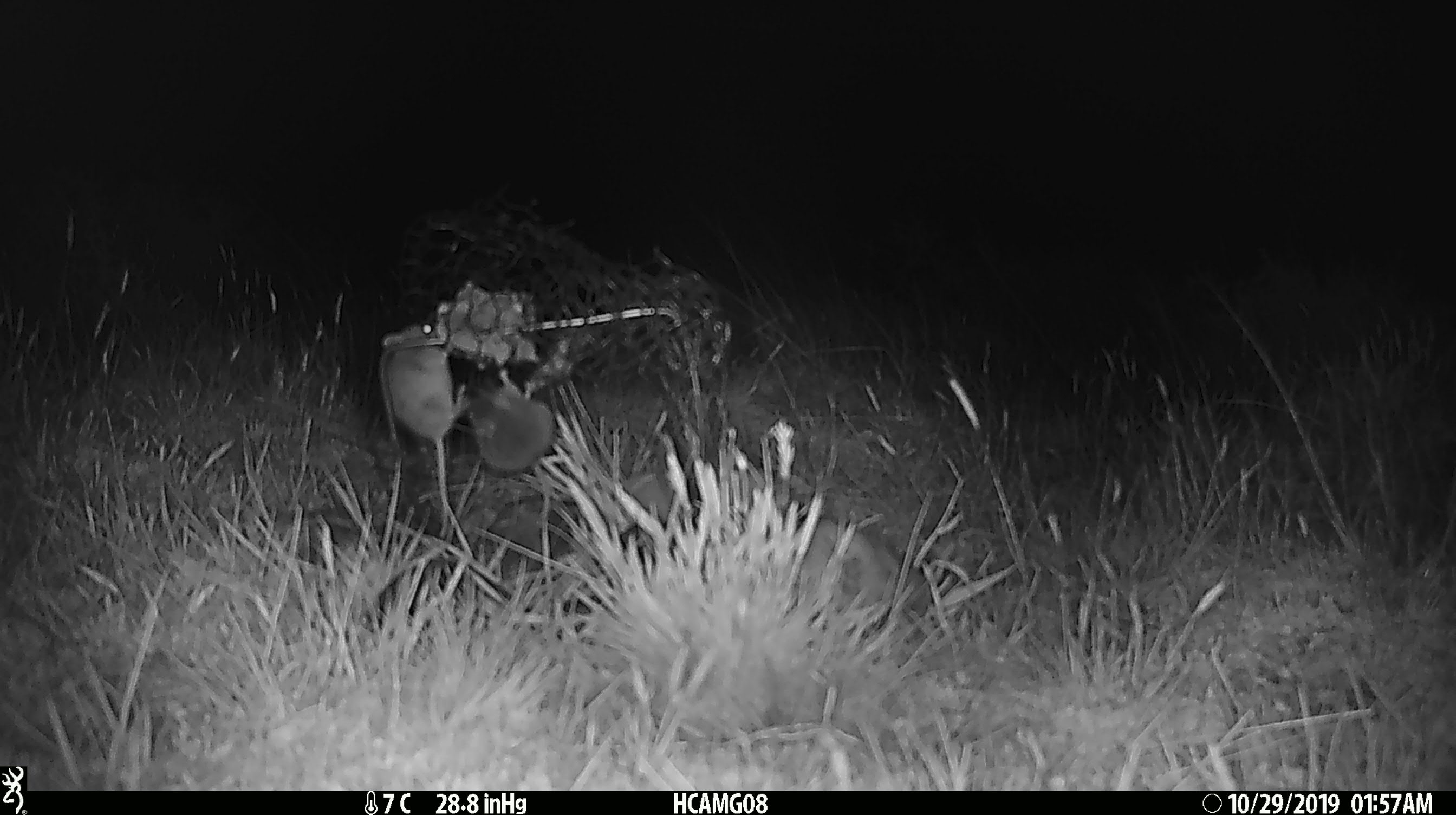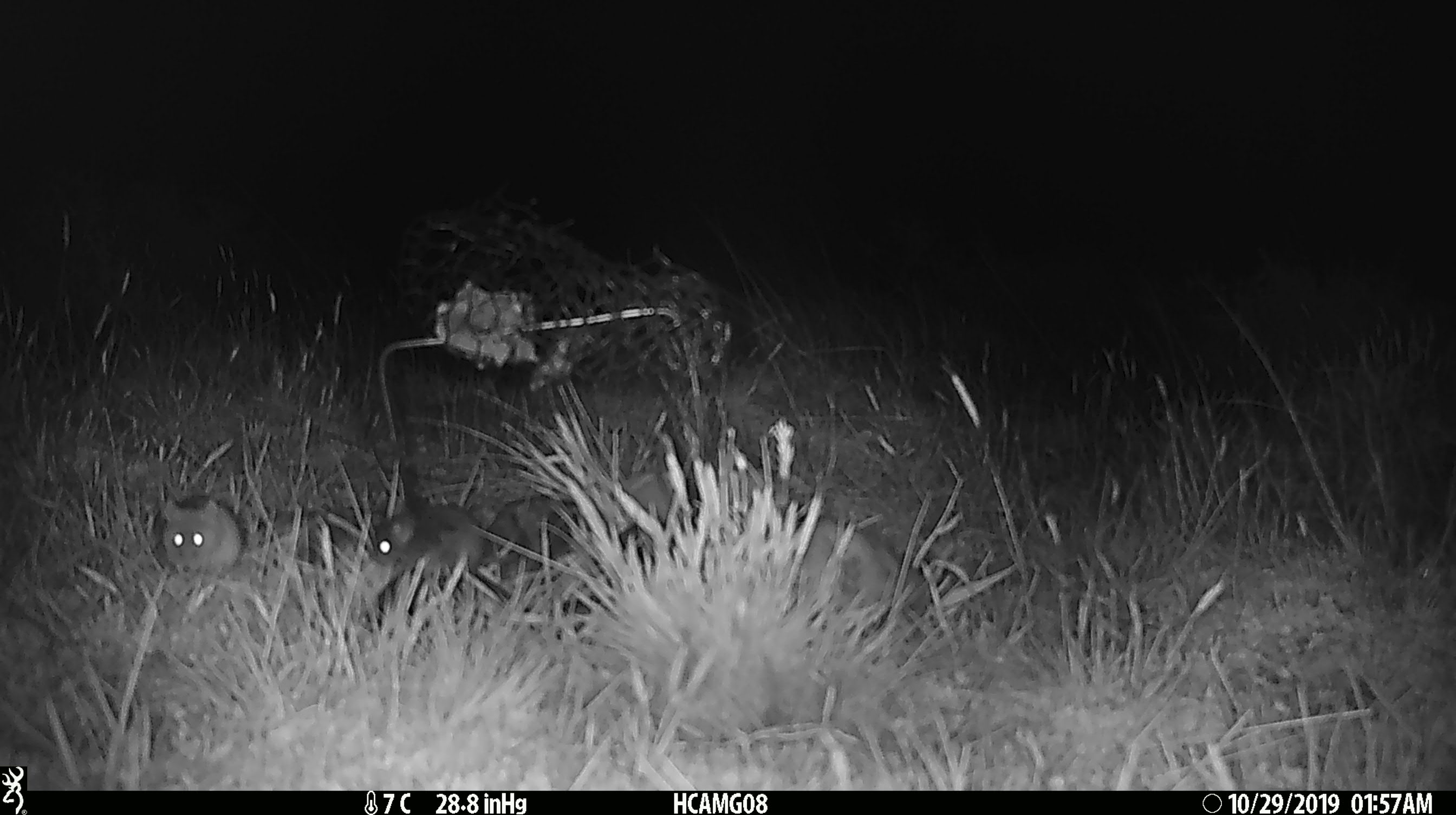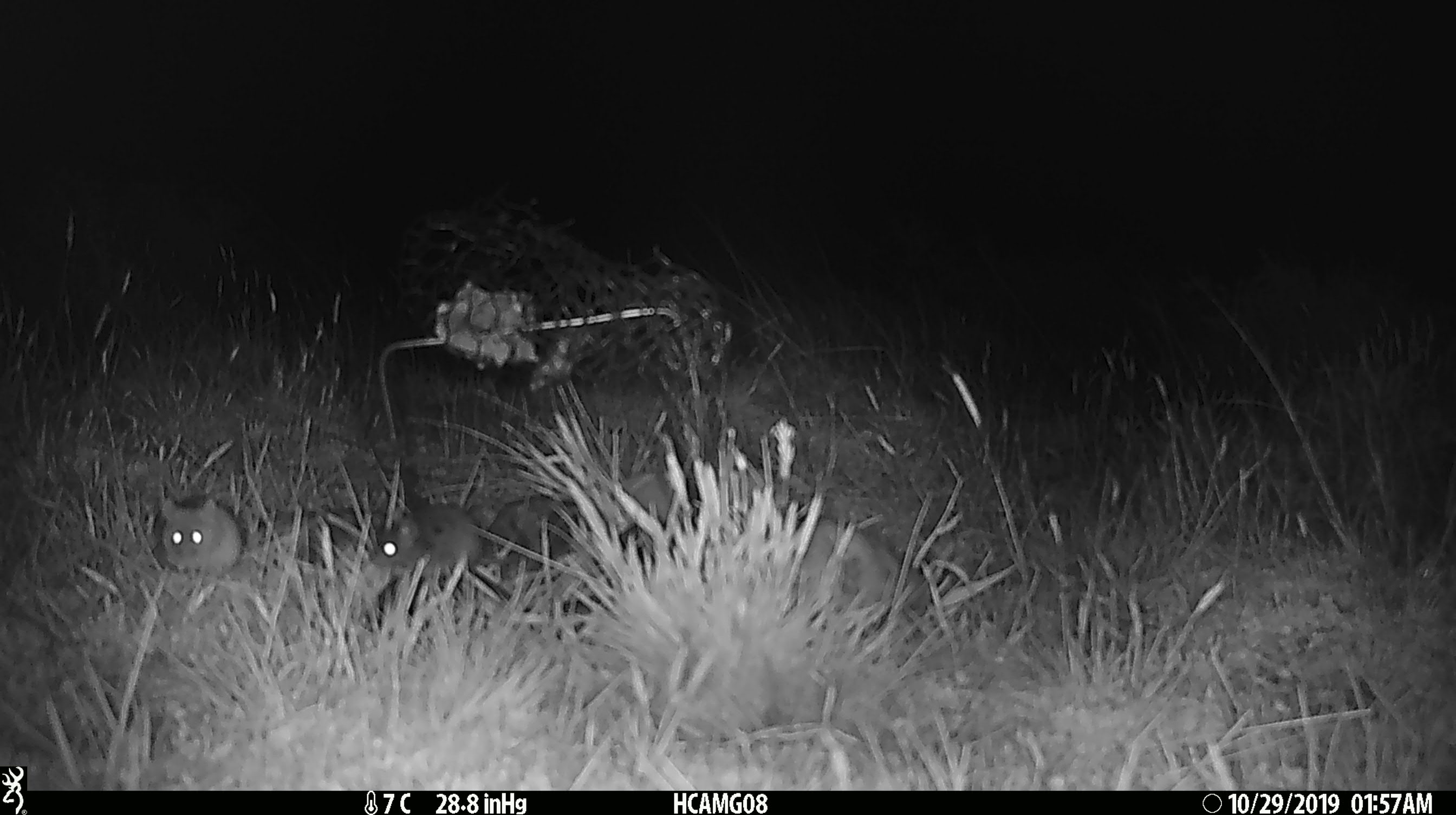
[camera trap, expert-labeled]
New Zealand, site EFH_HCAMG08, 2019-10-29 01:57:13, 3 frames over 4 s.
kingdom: Animalia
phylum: Chordata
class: Mammalia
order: Rodentia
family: Muridae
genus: Mus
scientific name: Mus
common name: mouse